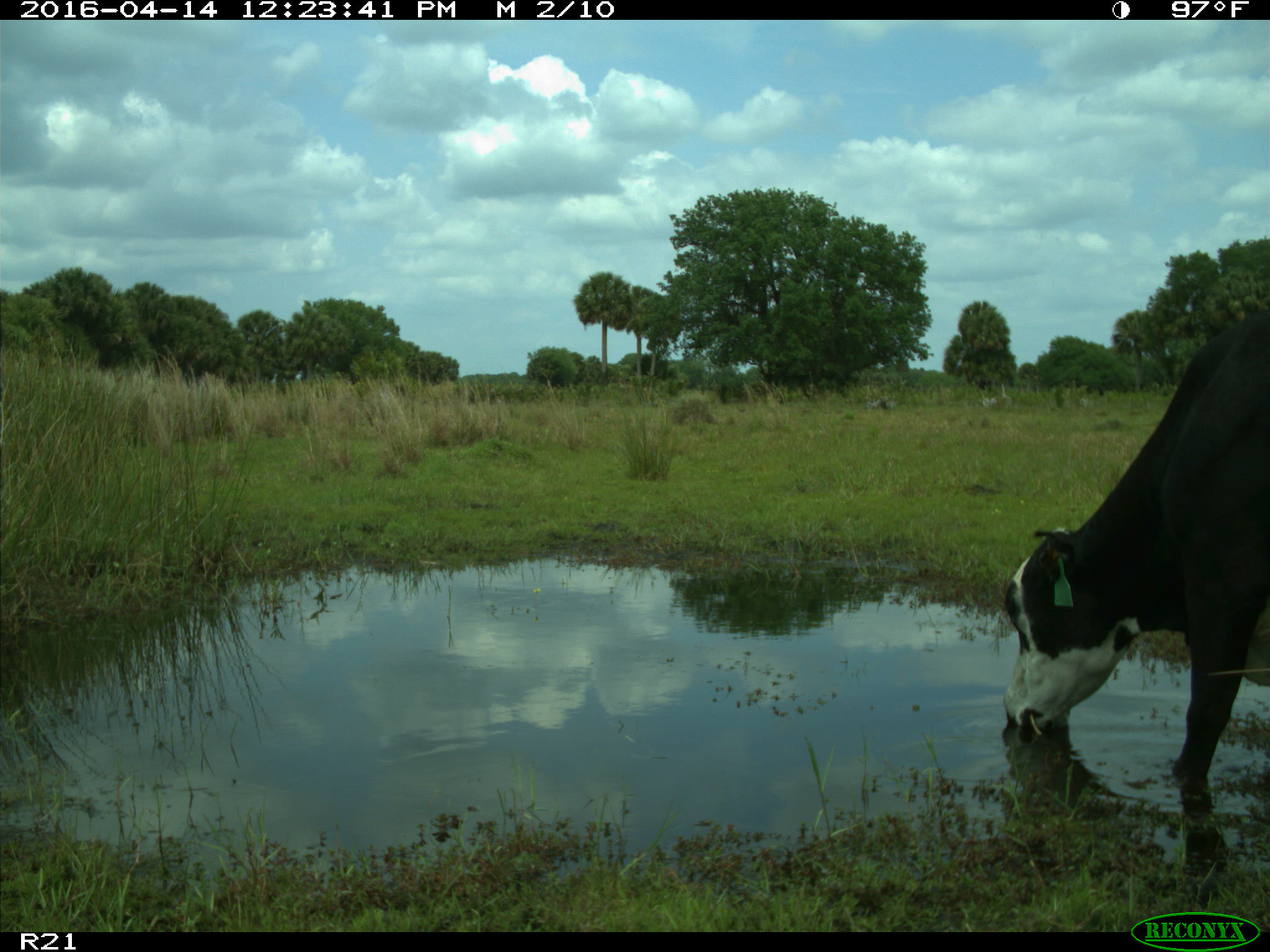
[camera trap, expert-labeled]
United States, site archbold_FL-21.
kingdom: Animalia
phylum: Chordata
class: Mammalia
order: Artiodactyla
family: Bovidae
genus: Bos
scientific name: Bos taurus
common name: domestic cow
Bos taurus (domestic cow).